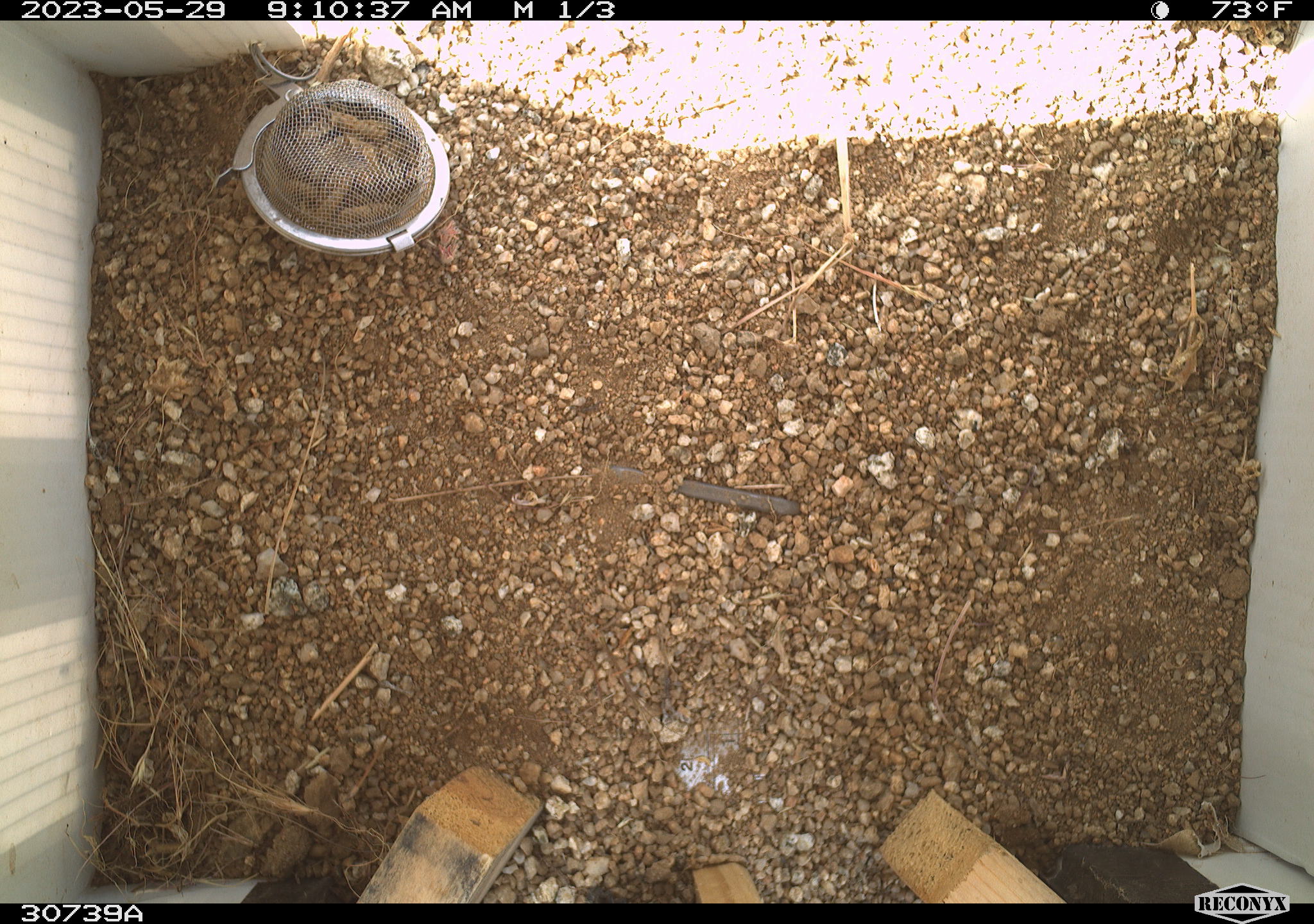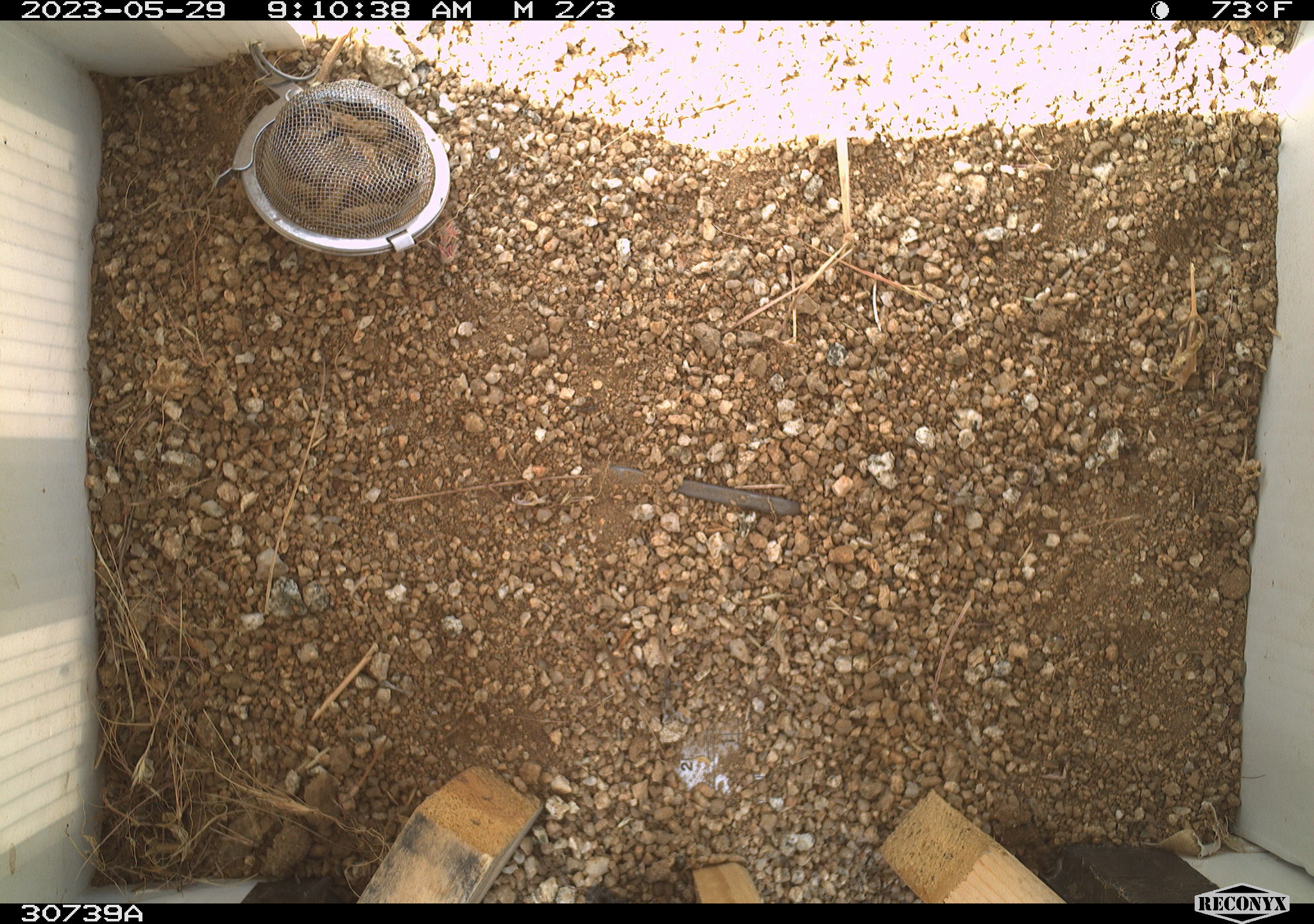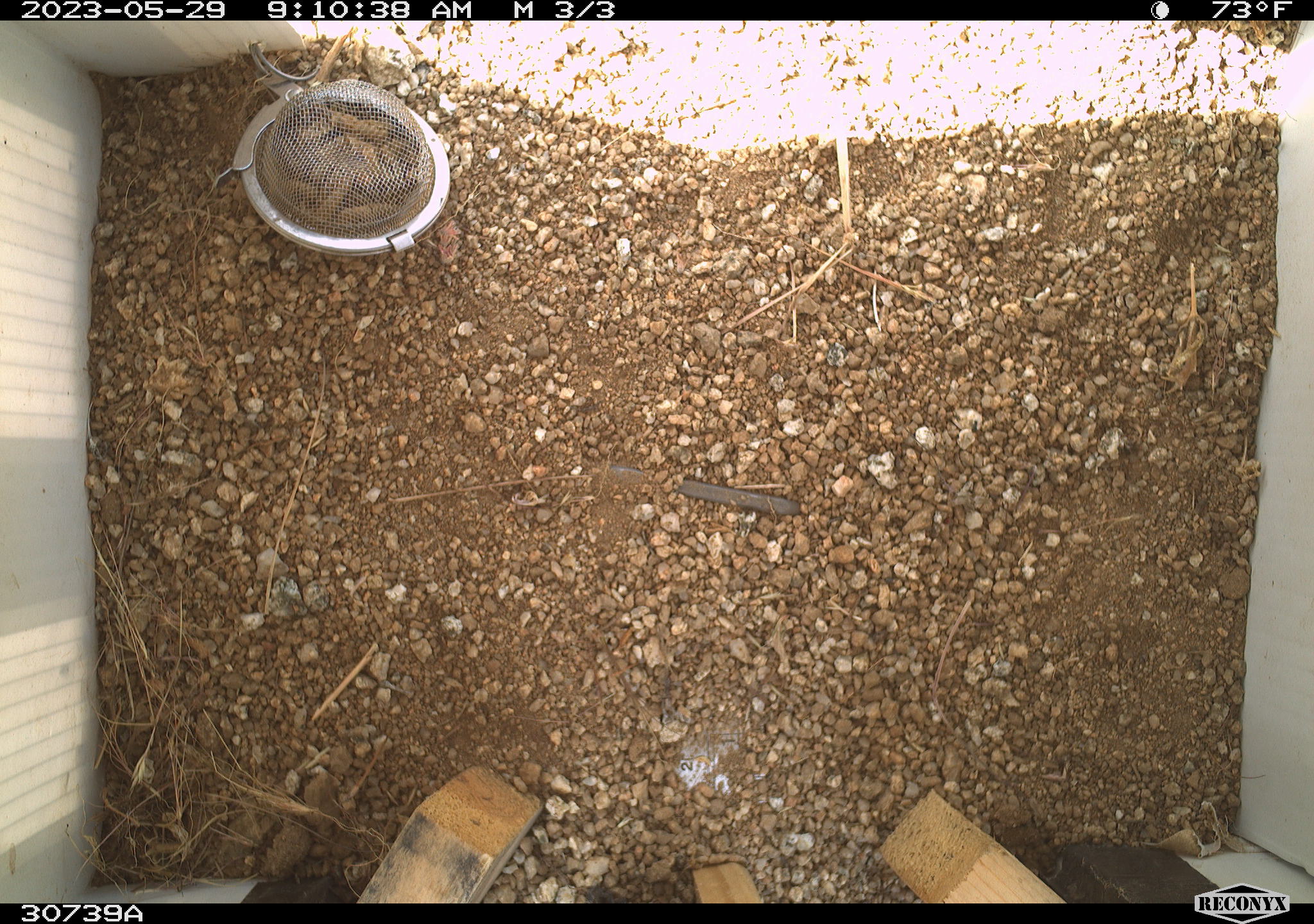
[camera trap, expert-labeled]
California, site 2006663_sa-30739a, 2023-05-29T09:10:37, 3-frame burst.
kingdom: Animalia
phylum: Chordata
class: Mammalia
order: Rodentia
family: Sciuridae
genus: Ammospermophilus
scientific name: Ammospermophilus leucurus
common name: white-tailed antelope squirrel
White-tailed antelope squirrel (Ammospermophilus leucurus).